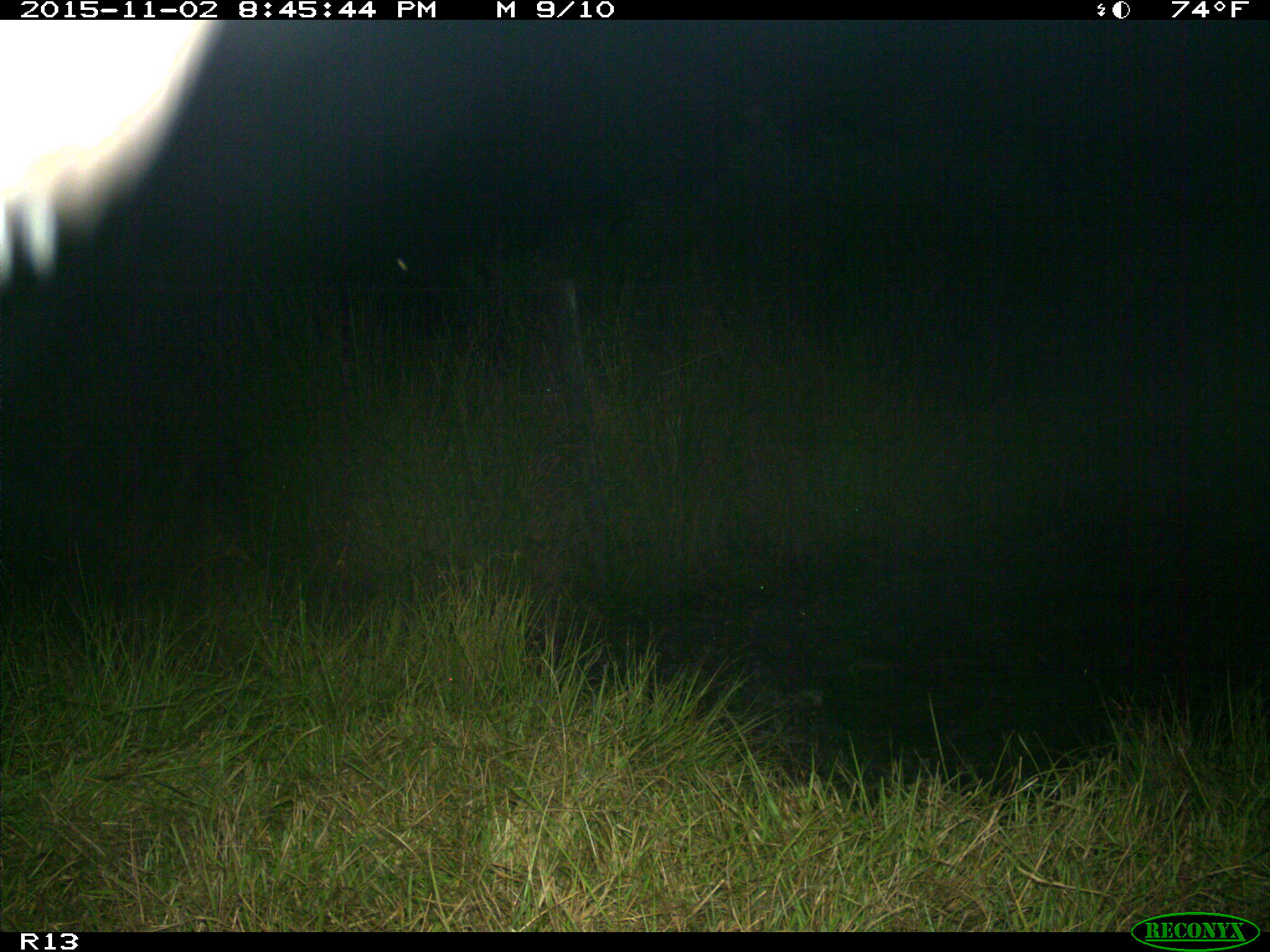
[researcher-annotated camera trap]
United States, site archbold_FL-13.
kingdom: Animalia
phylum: Chordata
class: Mammalia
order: Artiodactyla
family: Bovidae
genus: Bos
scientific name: Bos taurus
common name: domestic cow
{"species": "Bos taurus (domestic cow)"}